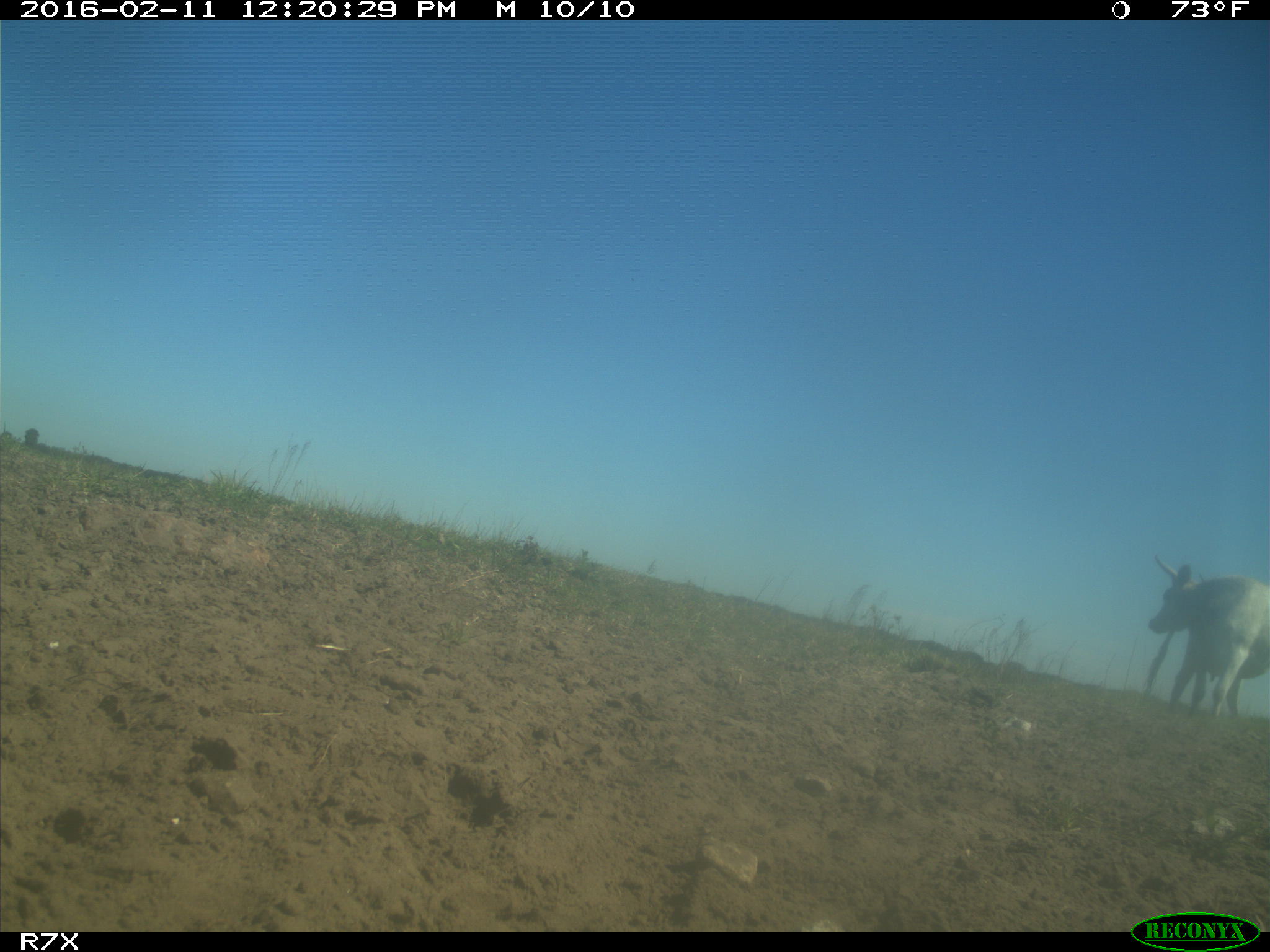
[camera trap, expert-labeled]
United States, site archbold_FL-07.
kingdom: Animalia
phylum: Chordata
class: Mammalia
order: Artiodactyla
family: Bovidae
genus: Bos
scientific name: Bos taurus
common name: domestic cow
Bos taurus (domestic cow).